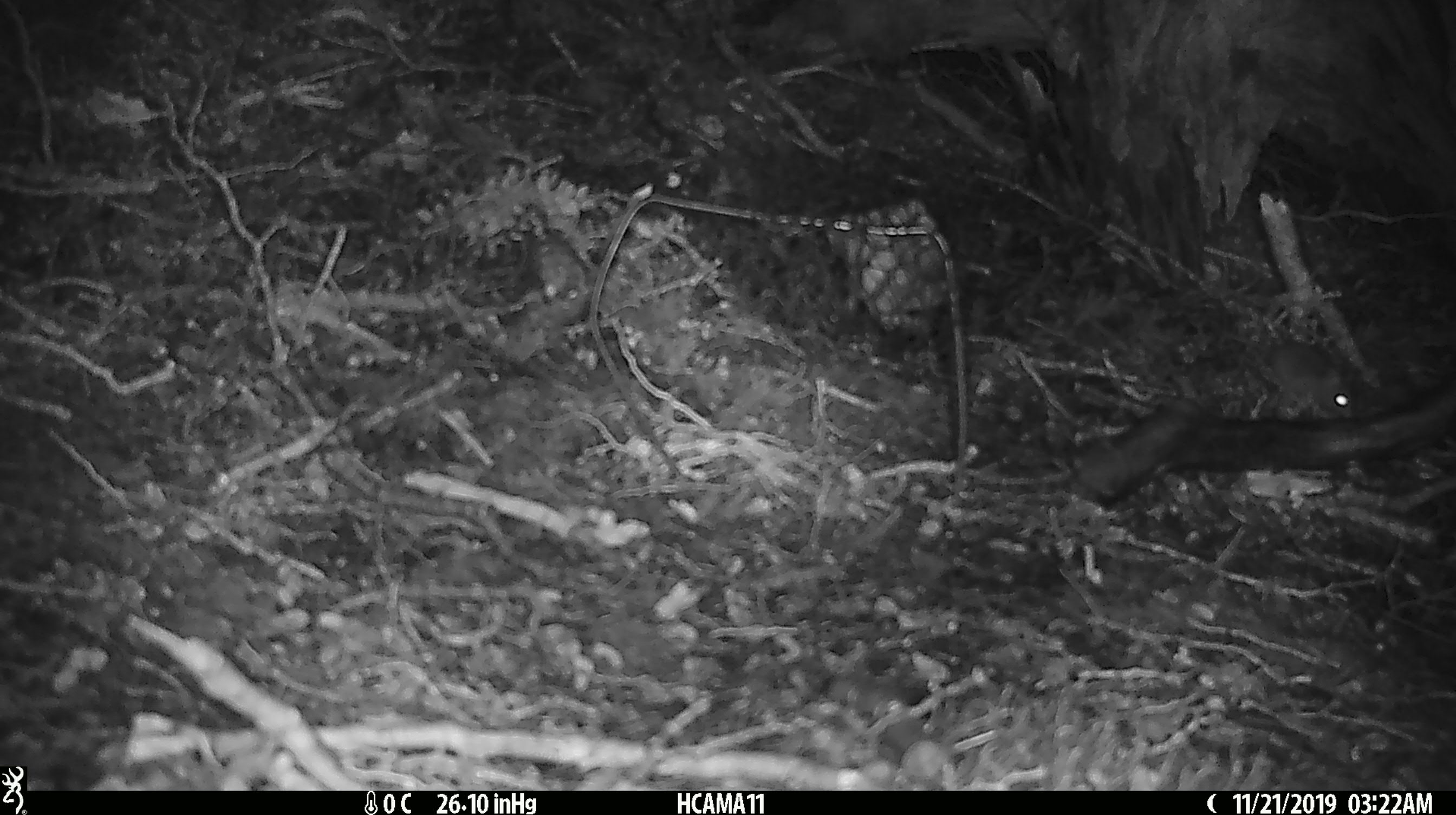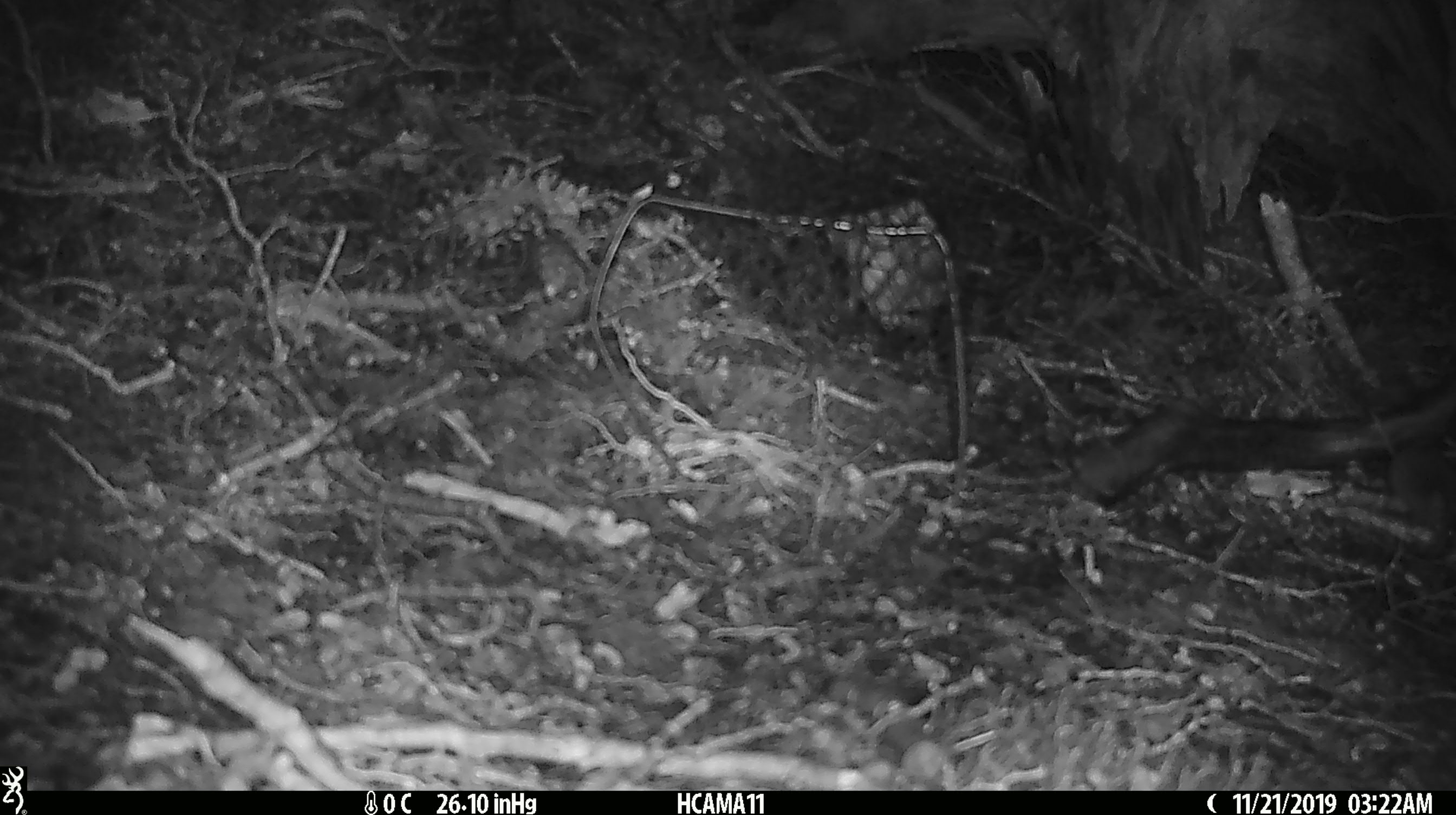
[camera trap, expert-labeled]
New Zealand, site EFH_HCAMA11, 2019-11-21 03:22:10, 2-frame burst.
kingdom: Animalia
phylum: Chordata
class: Mammalia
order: Rodentia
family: Muridae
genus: Mus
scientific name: Mus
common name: mouse